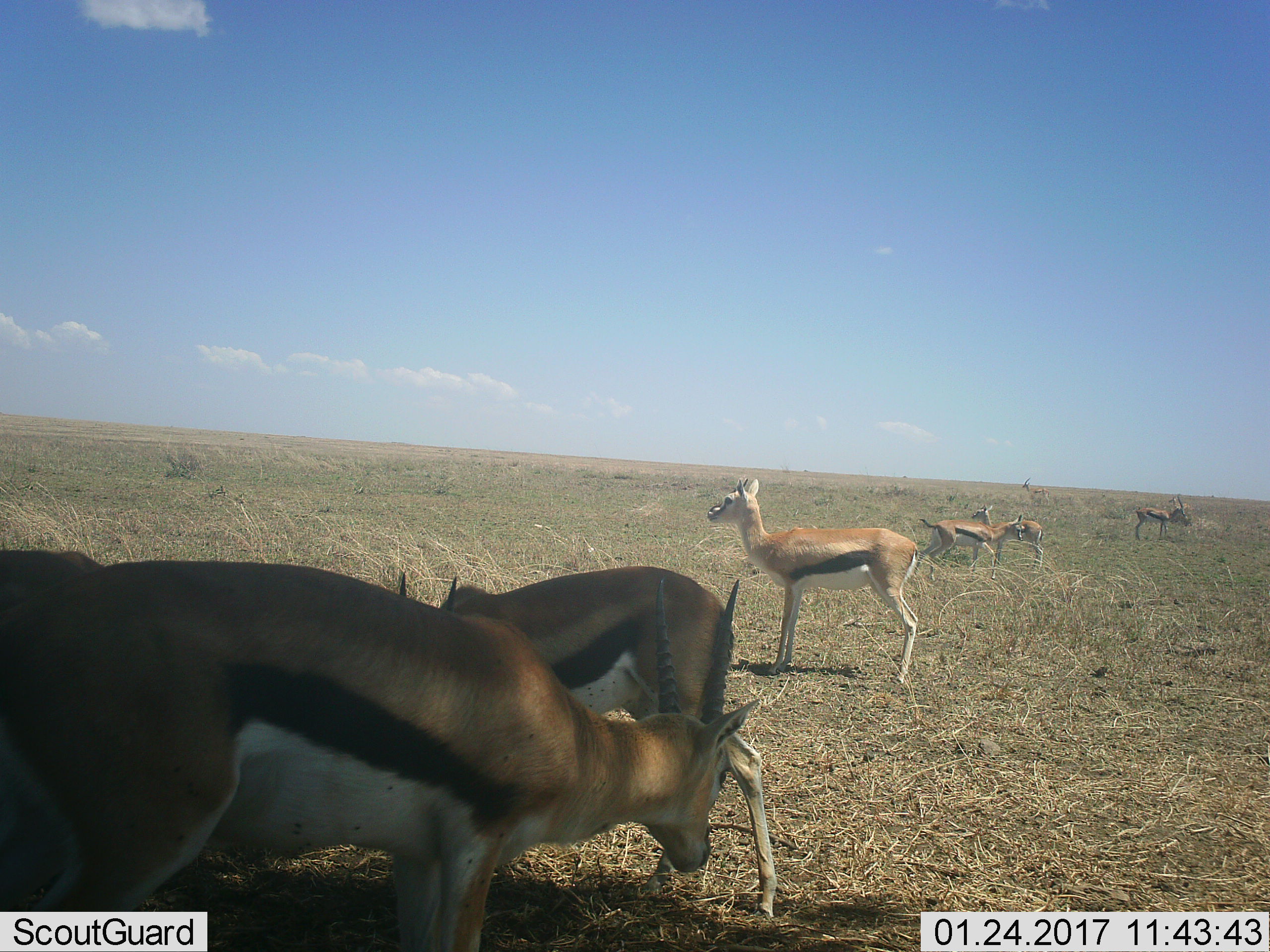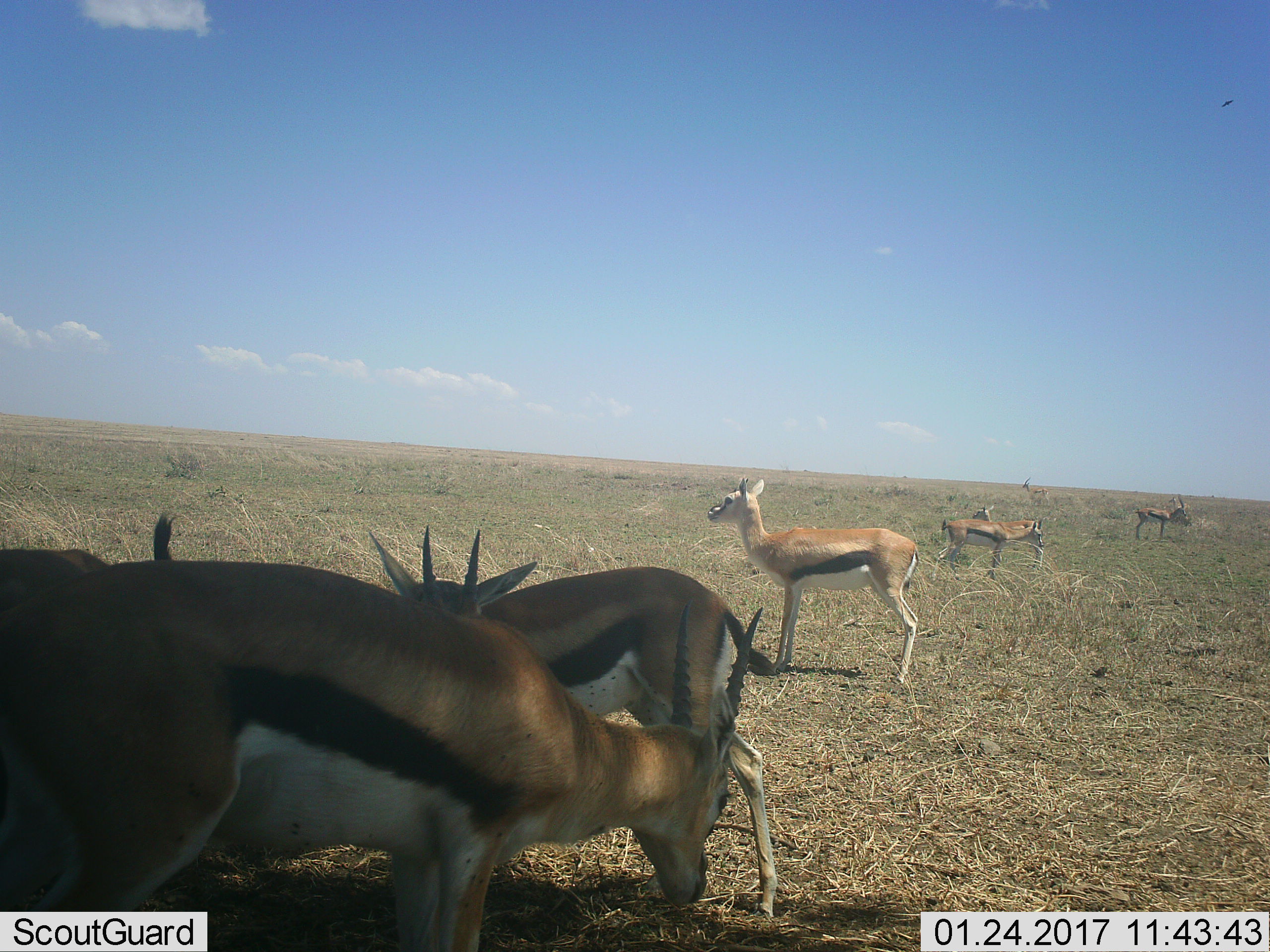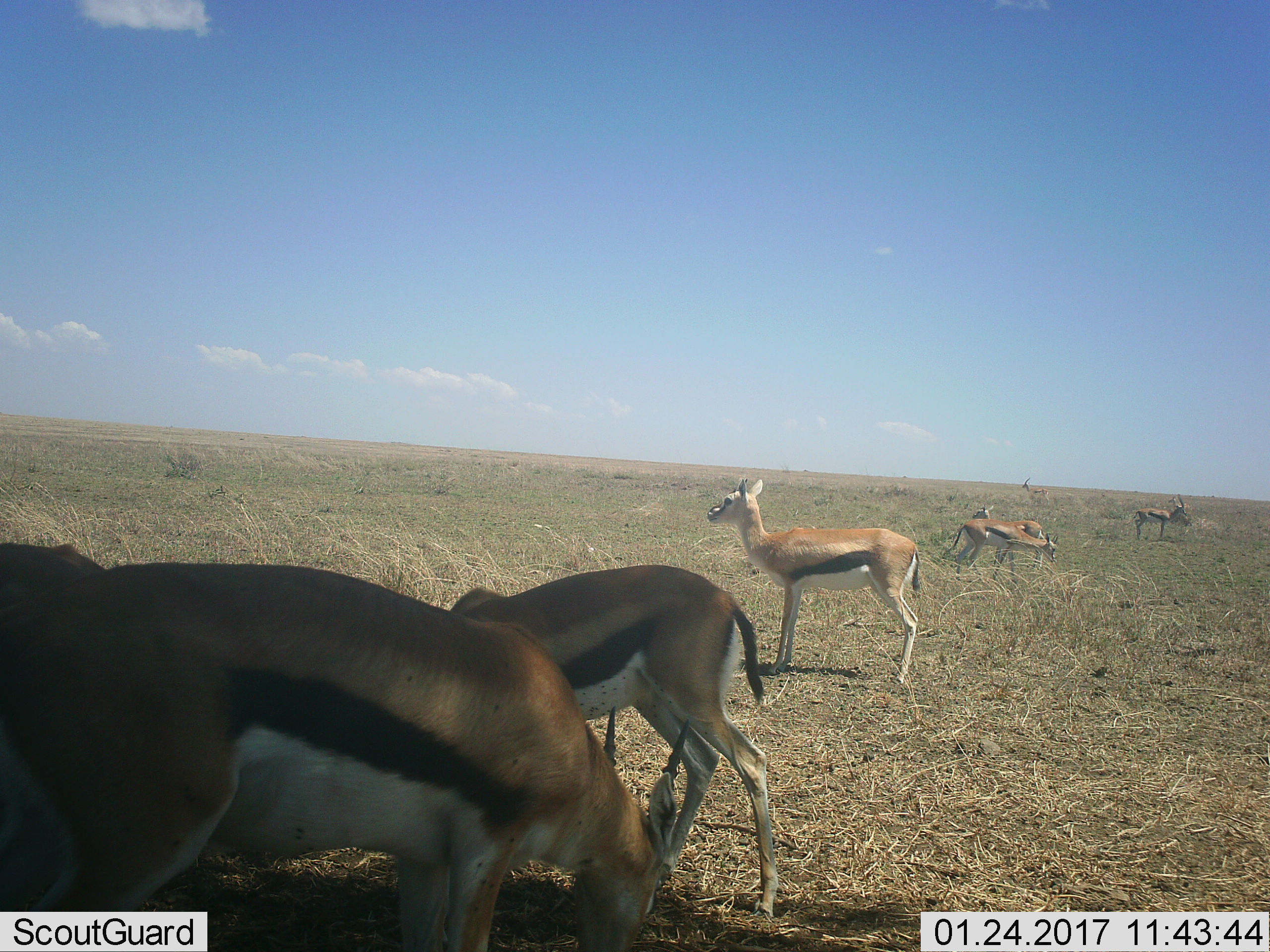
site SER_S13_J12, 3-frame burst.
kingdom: Animalia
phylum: Chordata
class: Mammalia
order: Artiodactyla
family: Bovidae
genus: Eudorcas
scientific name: Eudorcas thomsonii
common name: thomson's gazelle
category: gazellethomsons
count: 8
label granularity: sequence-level